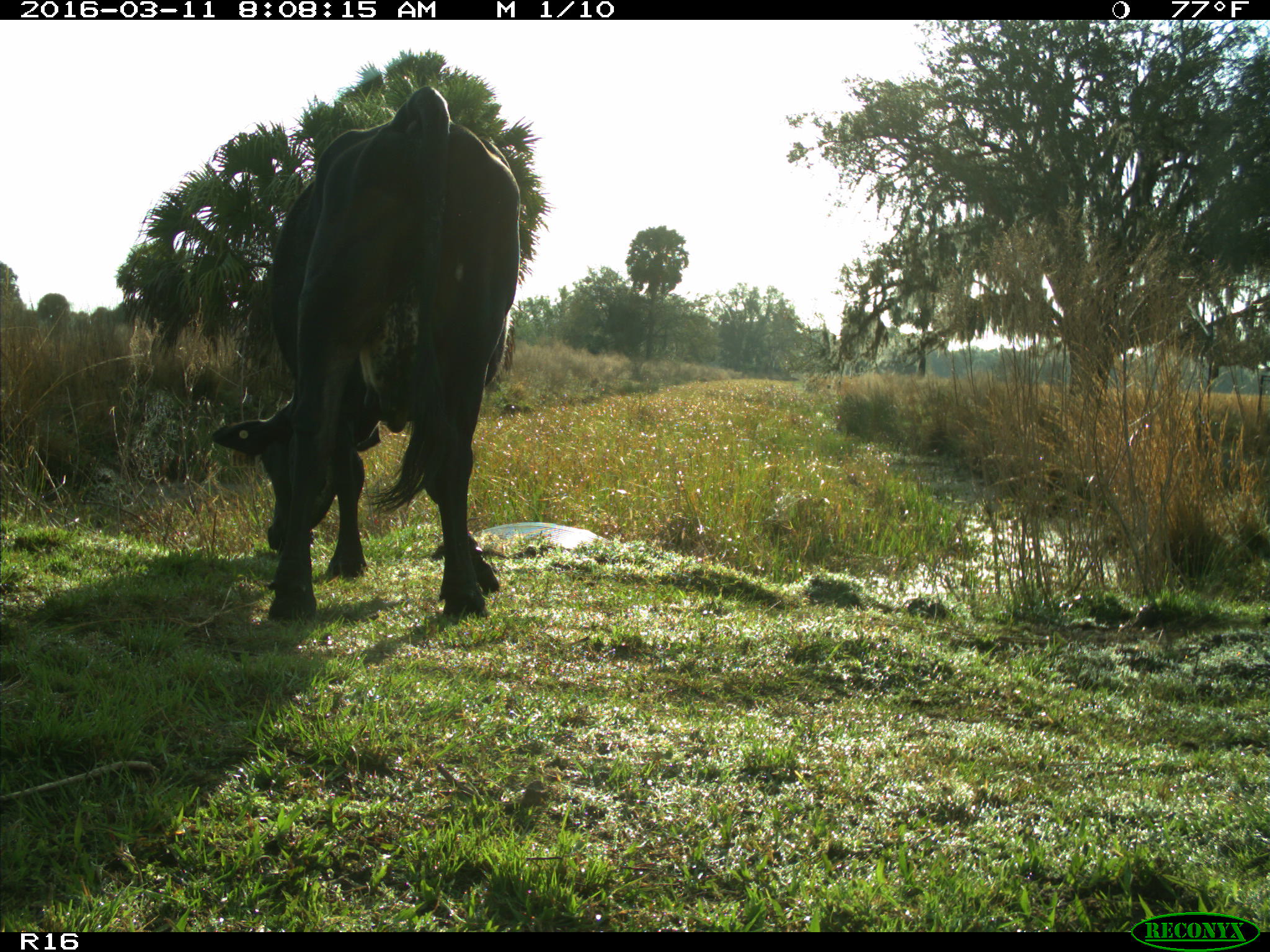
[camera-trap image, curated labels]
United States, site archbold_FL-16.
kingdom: Animalia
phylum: Chordata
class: Mammalia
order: Artiodactyla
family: Bovidae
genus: Bos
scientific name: Bos taurus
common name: domestic cow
Bos taurus (domestic cow).